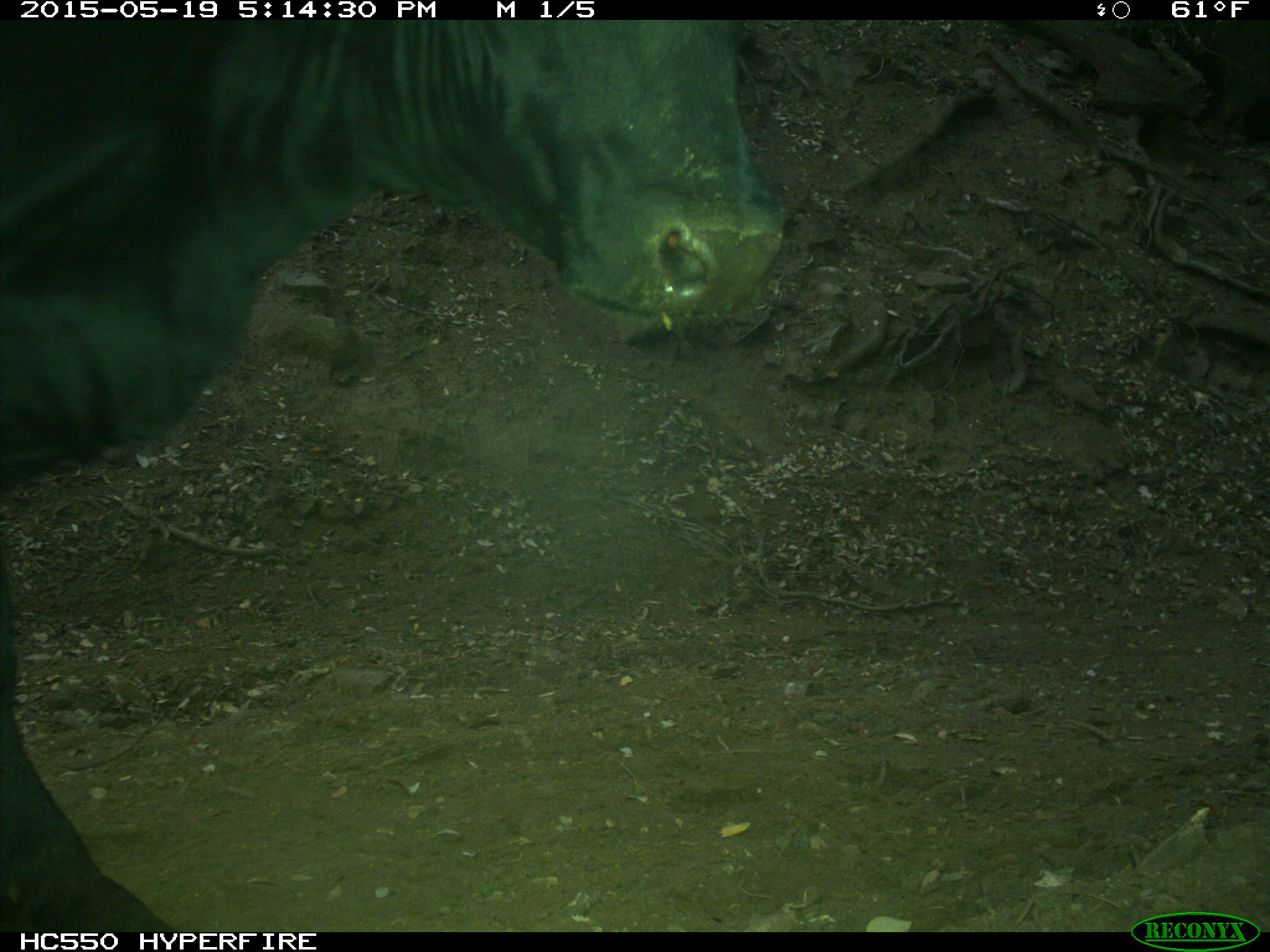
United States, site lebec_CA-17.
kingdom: Animalia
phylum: Chordata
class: Mammalia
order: Artiodactyla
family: Bovidae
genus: Bos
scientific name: Bos taurus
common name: domestic cow